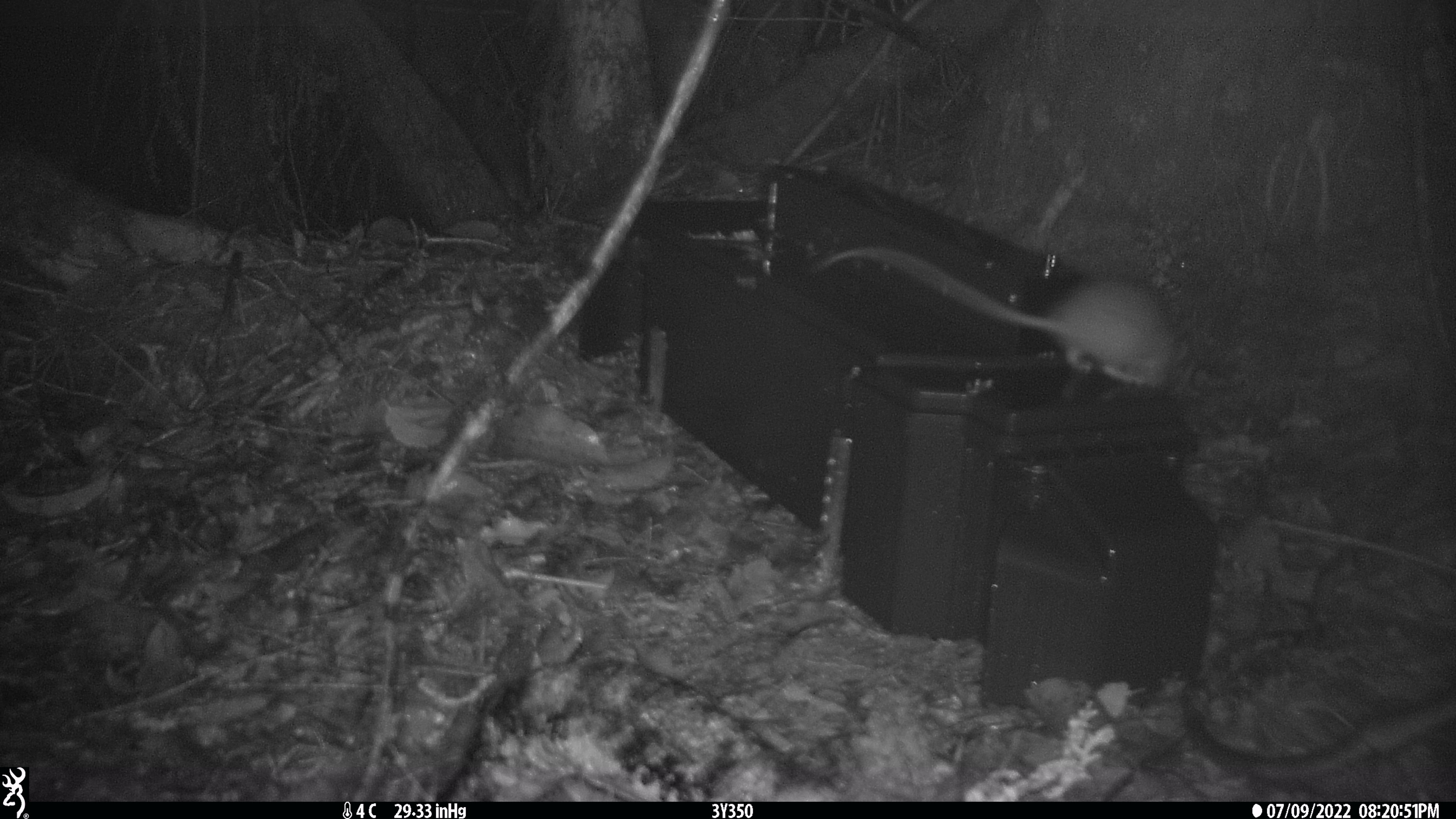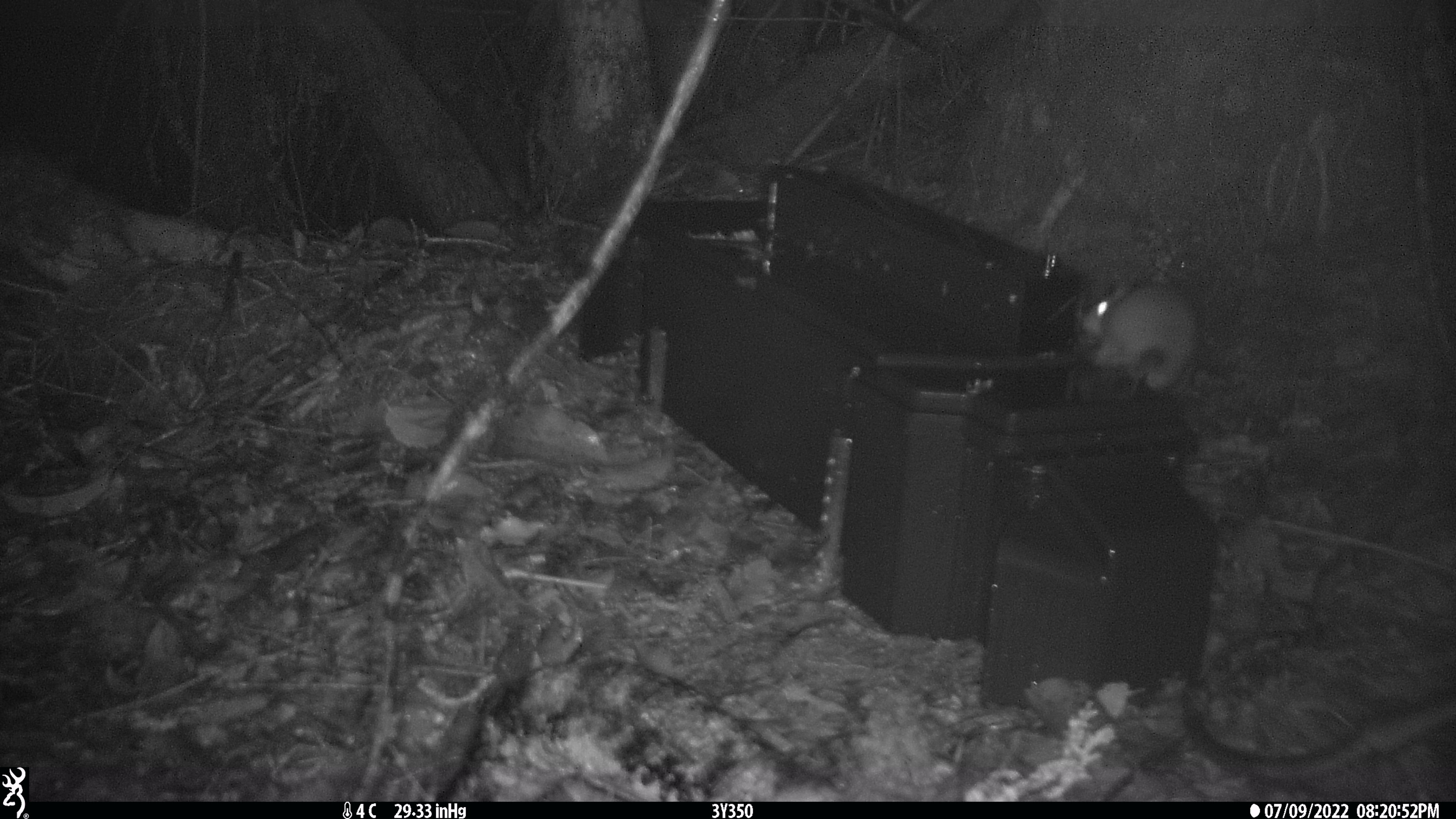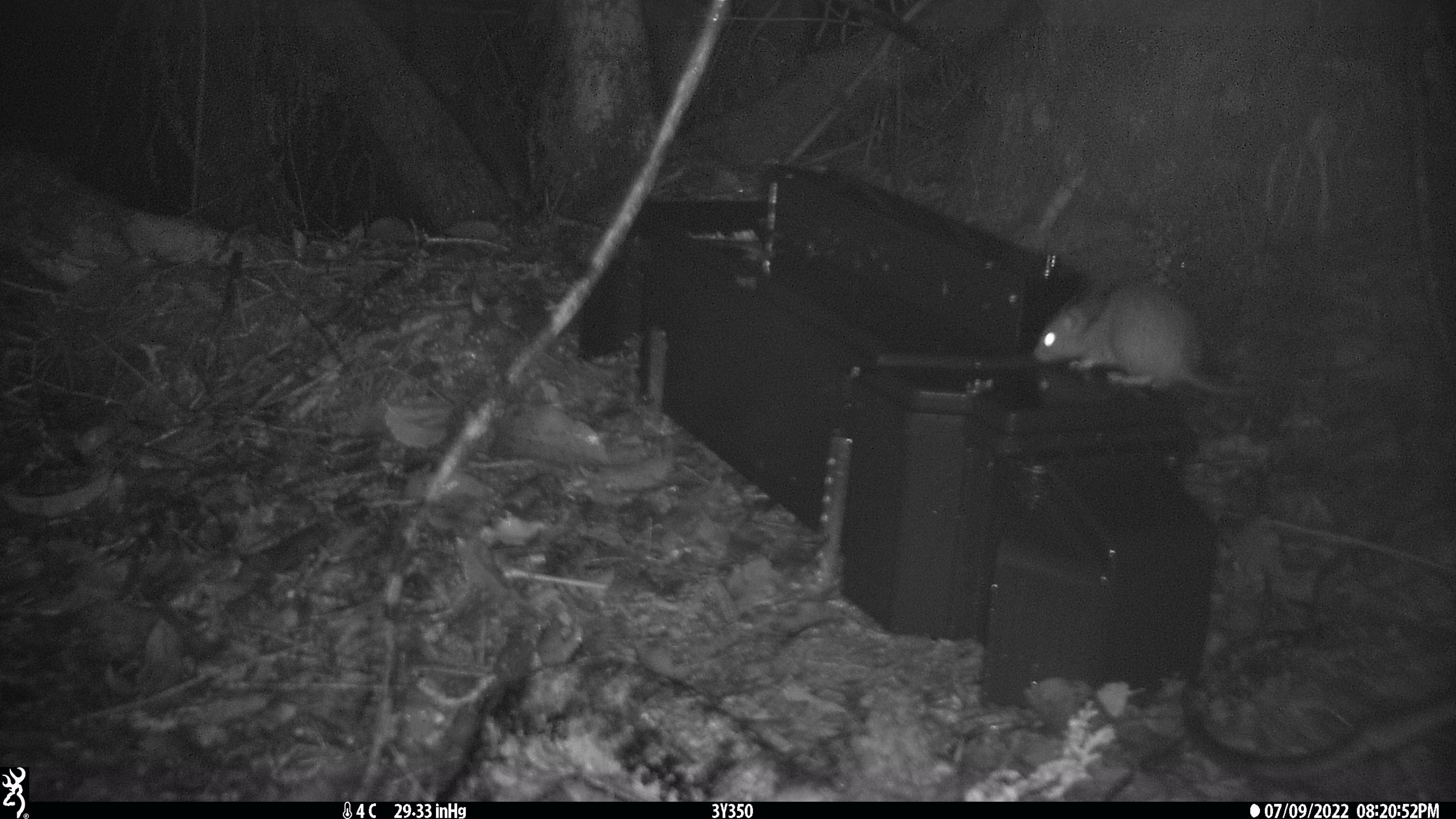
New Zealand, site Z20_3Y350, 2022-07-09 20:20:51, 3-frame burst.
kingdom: Animalia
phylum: Chordata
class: Mammalia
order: Rodentia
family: Muridae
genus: Rattus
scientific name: Rattus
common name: rat